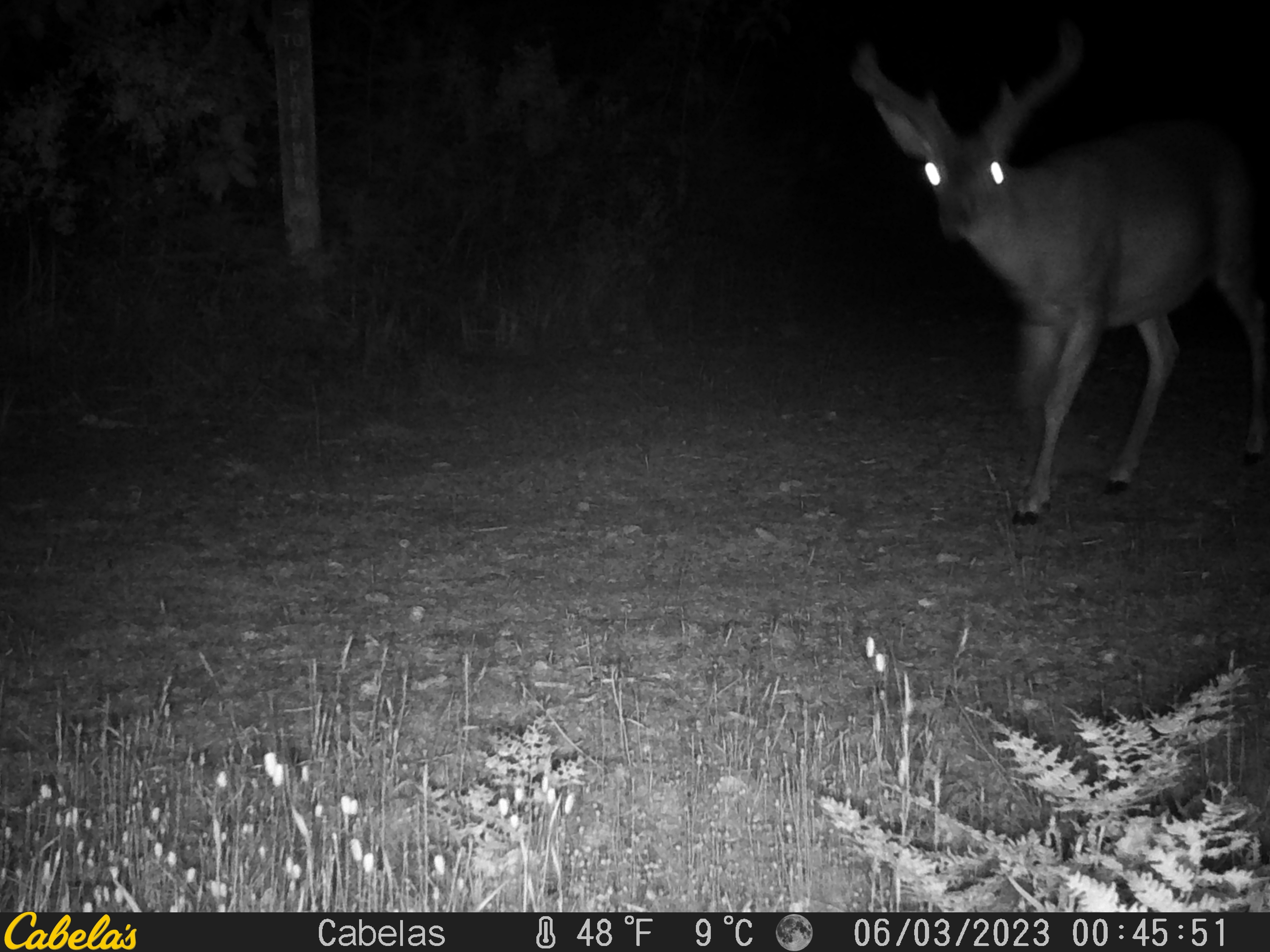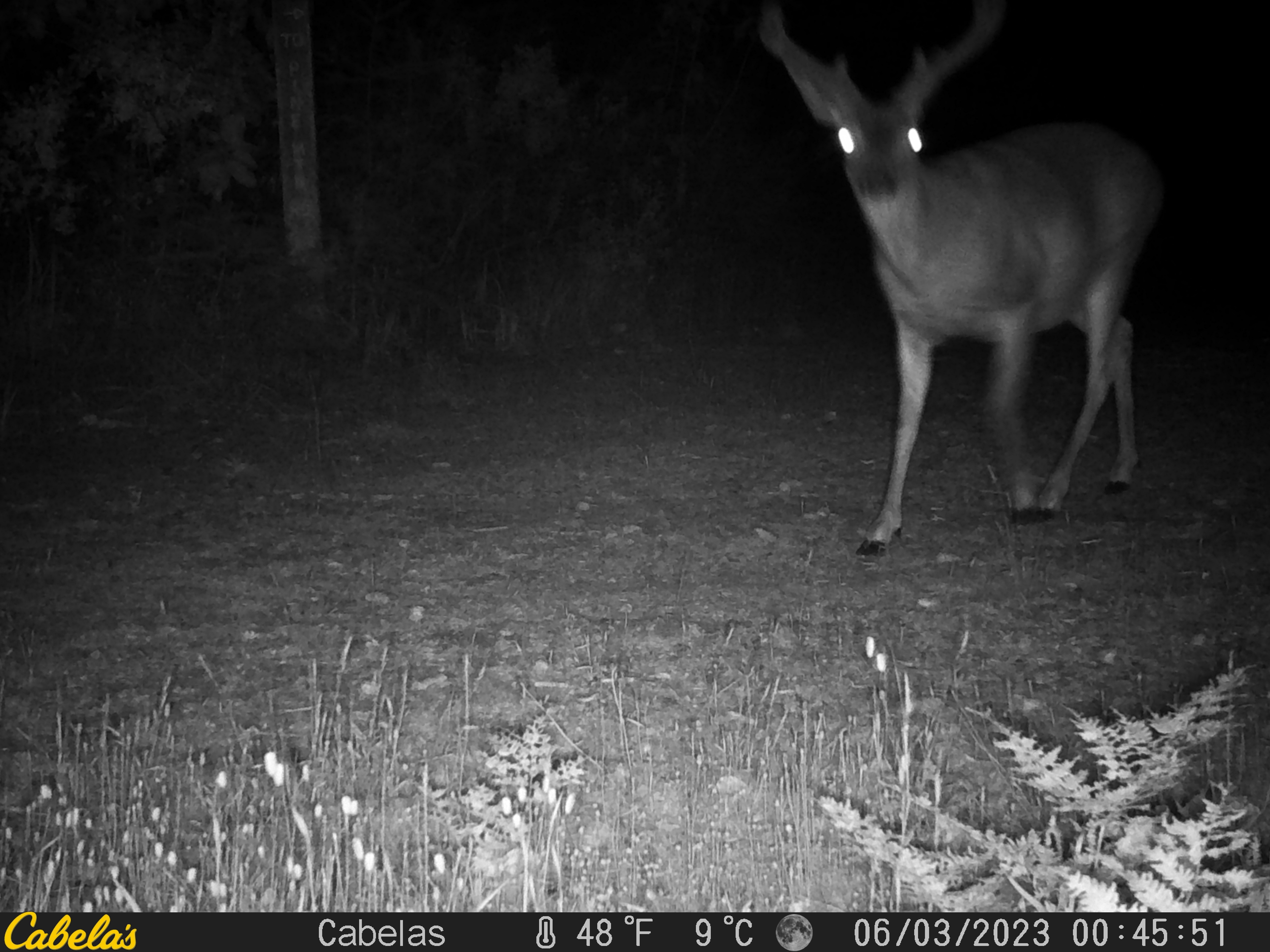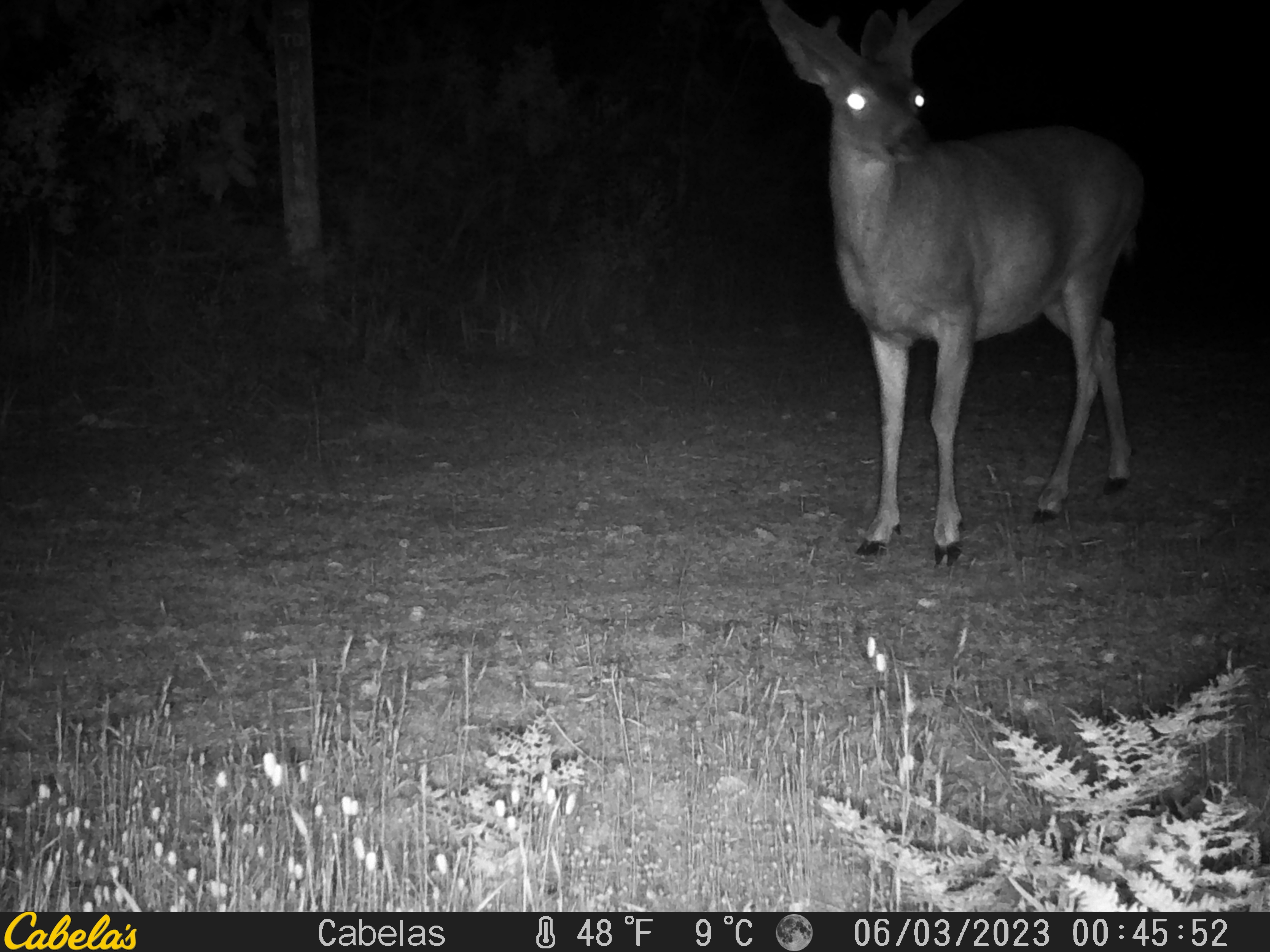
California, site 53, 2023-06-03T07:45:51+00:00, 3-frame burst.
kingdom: Animalia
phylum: Chordata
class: Mammalia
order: Artiodactyla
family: Cervidae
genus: Odocoileus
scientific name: Odocoileus hemionus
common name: mule deer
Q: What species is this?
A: Mule deer (Odocoileus hemionus).